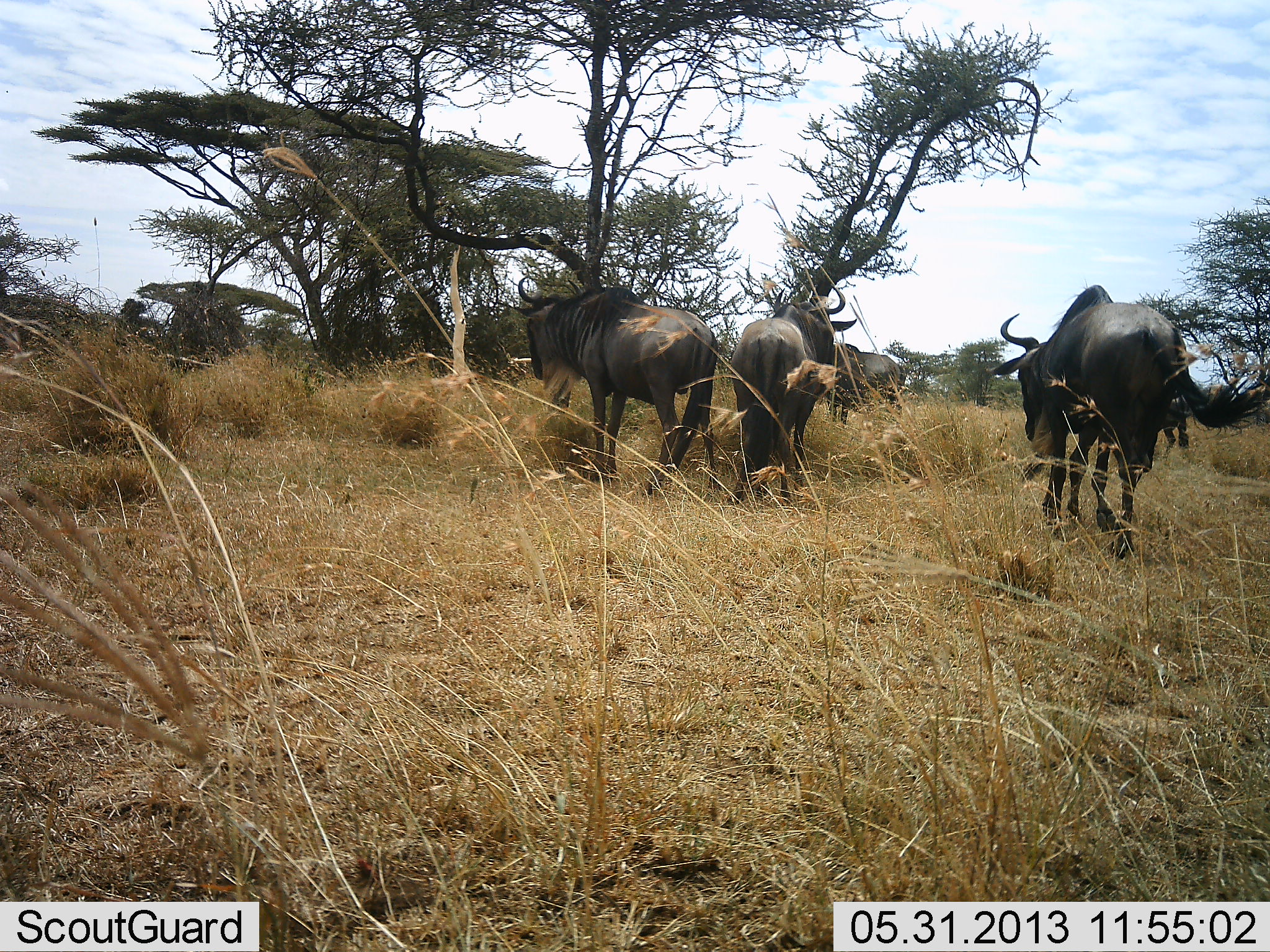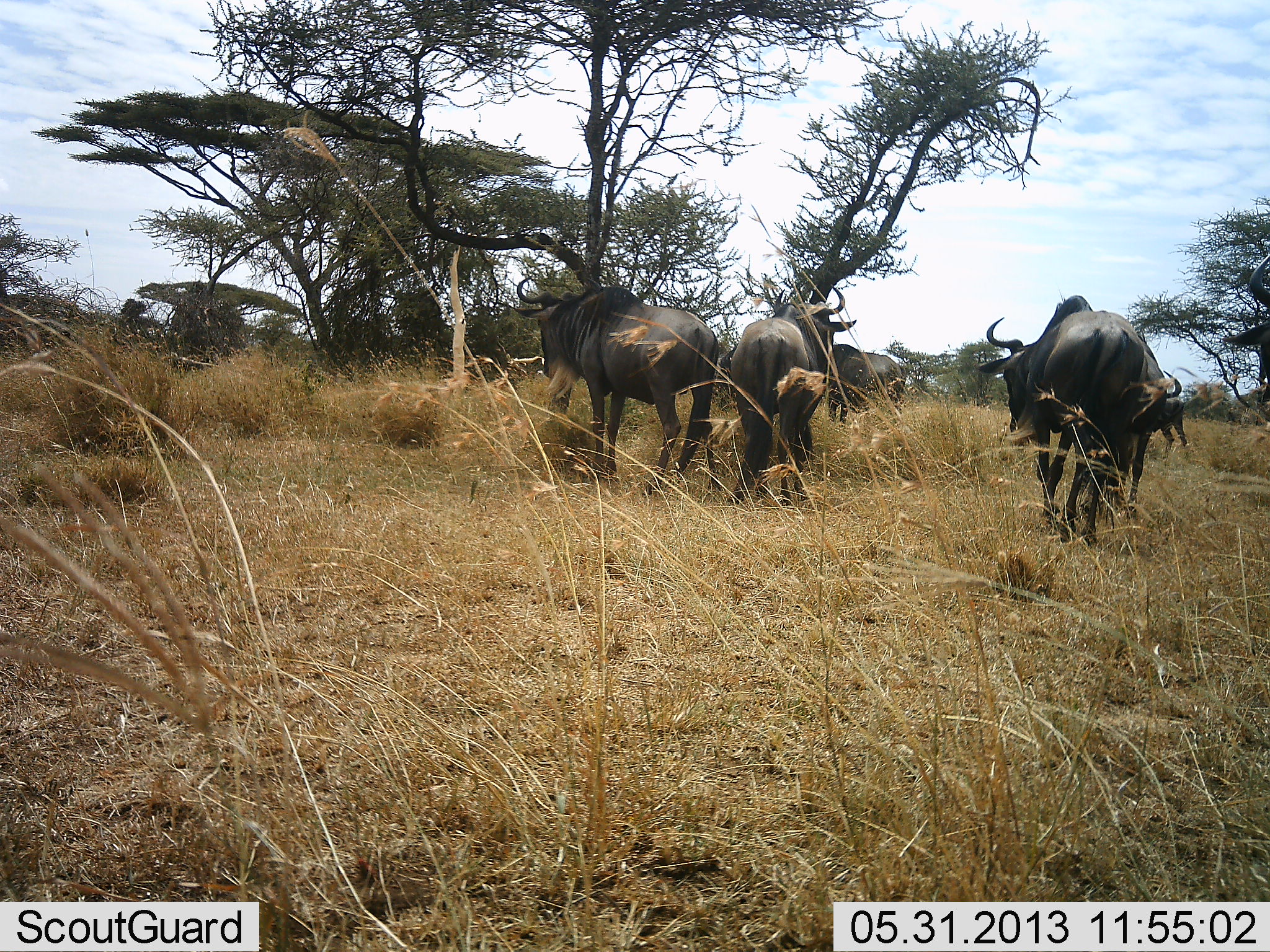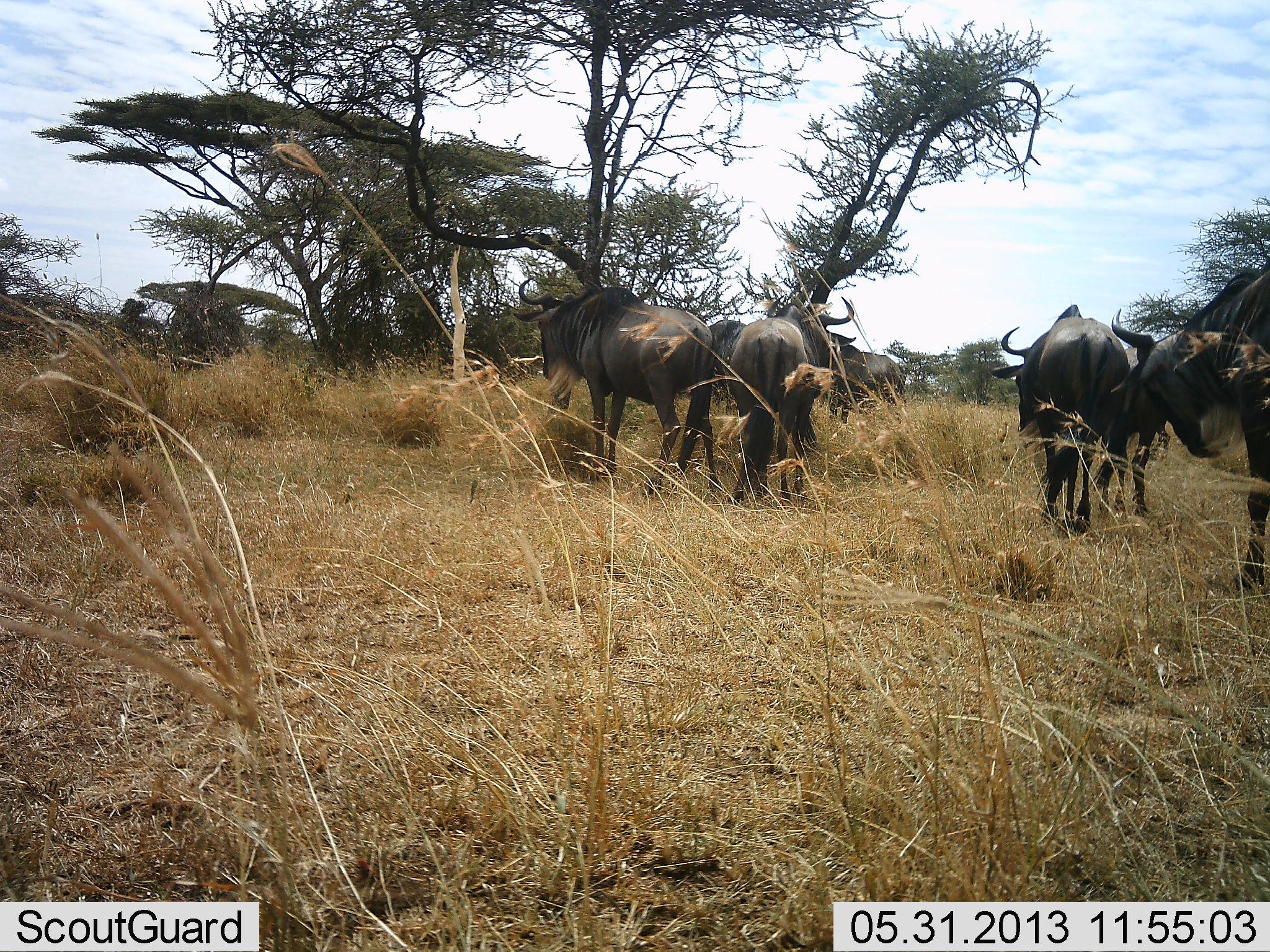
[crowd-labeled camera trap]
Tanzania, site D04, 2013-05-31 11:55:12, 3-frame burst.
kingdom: Animalia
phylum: Chordata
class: Mammalia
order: Artiodactyla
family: Bovidae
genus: Connochaetes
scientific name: Connochaetes taurinus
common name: blue wildebeest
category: wildebeest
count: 6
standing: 73%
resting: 9%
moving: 82%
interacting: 0%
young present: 0%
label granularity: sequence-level